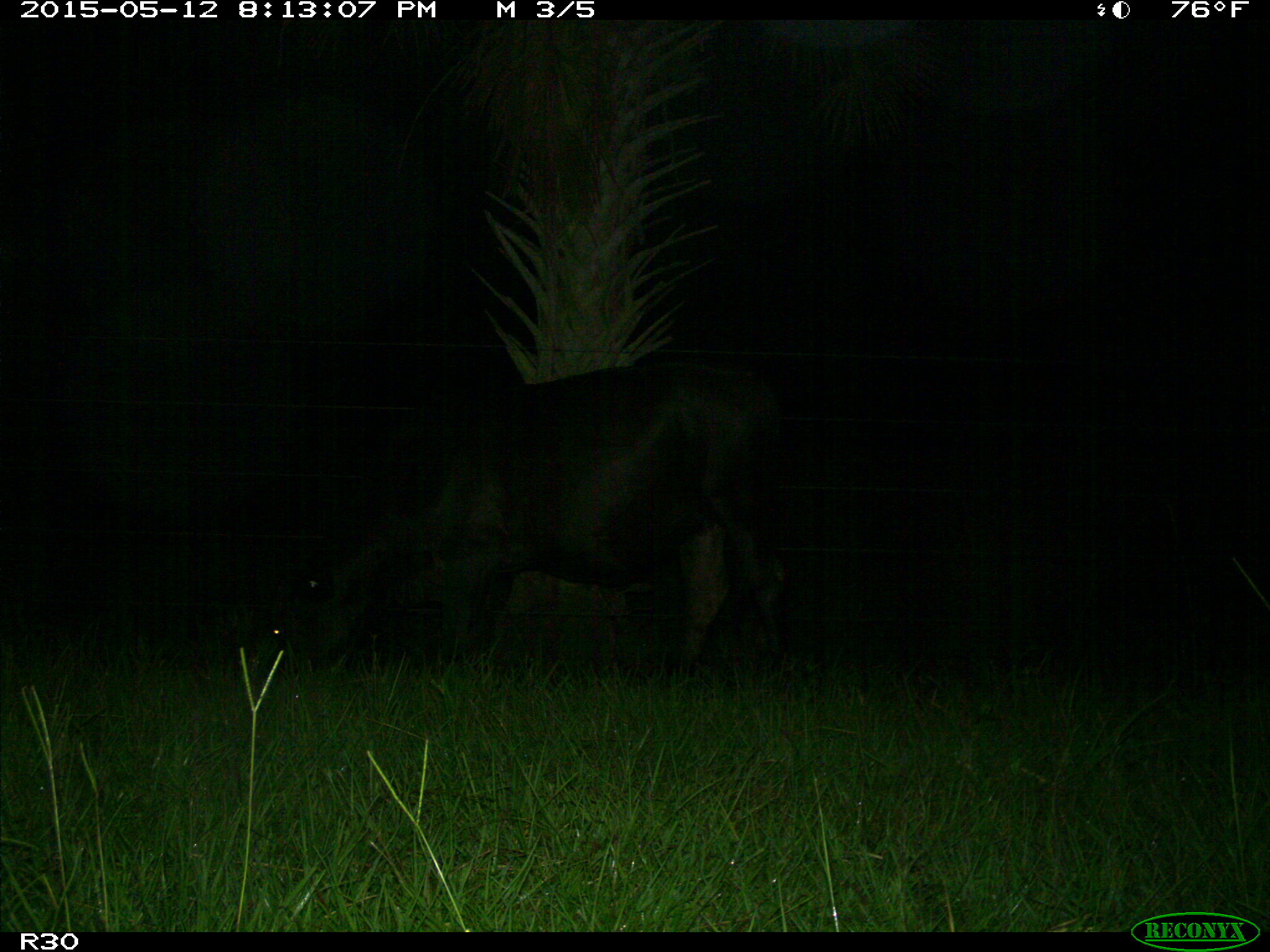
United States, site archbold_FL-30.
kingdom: Animalia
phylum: Chordata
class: Mammalia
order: Artiodactyla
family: Bovidae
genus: Bos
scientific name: Bos taurus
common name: domestic cow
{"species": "Bos taurus (domestic cow)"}